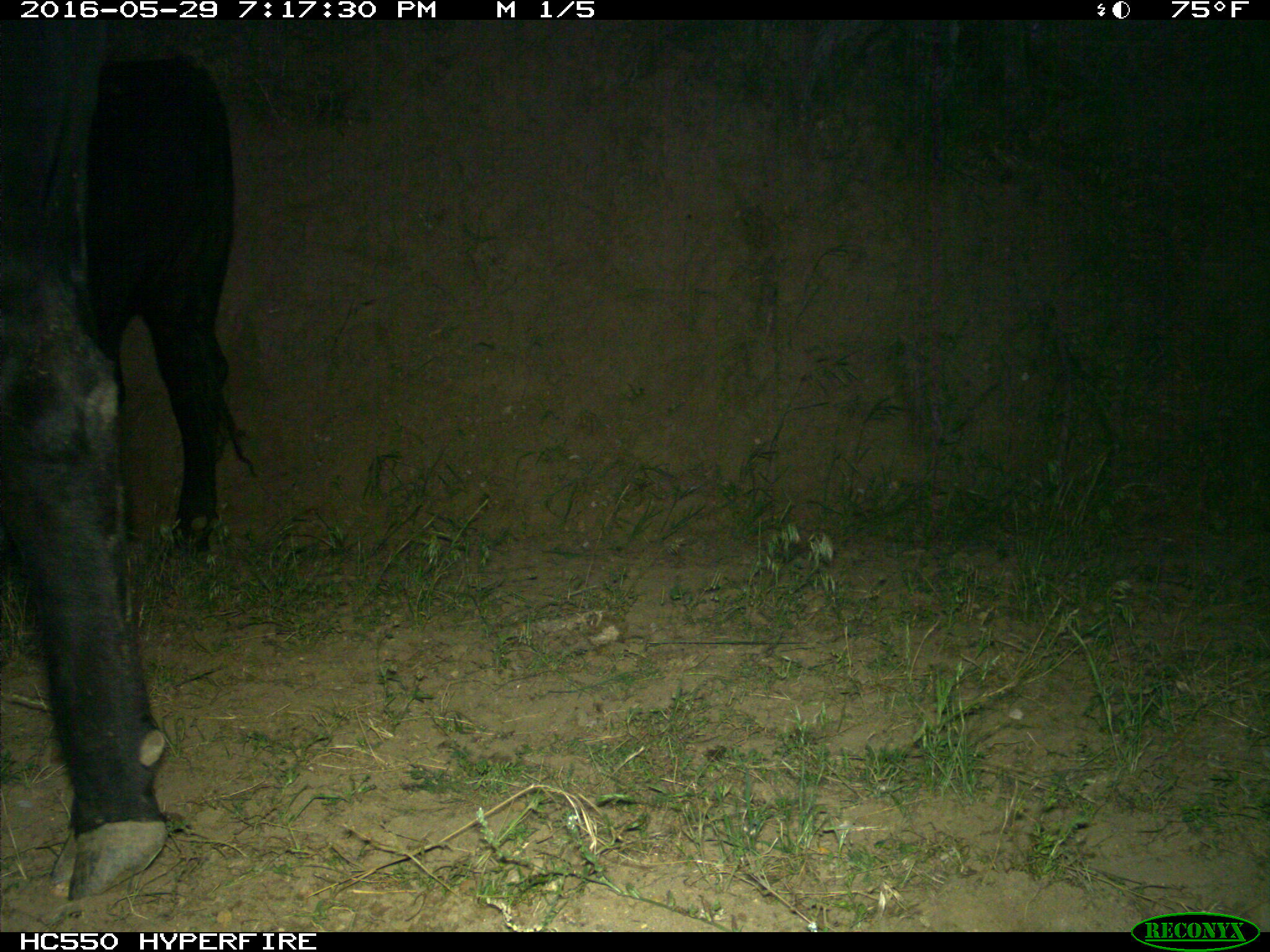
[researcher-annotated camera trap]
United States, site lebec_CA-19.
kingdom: Animalia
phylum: Chordata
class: Mammalia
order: Artiodactyla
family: Bovidae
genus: Bos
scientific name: Bos taurus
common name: domestic cow